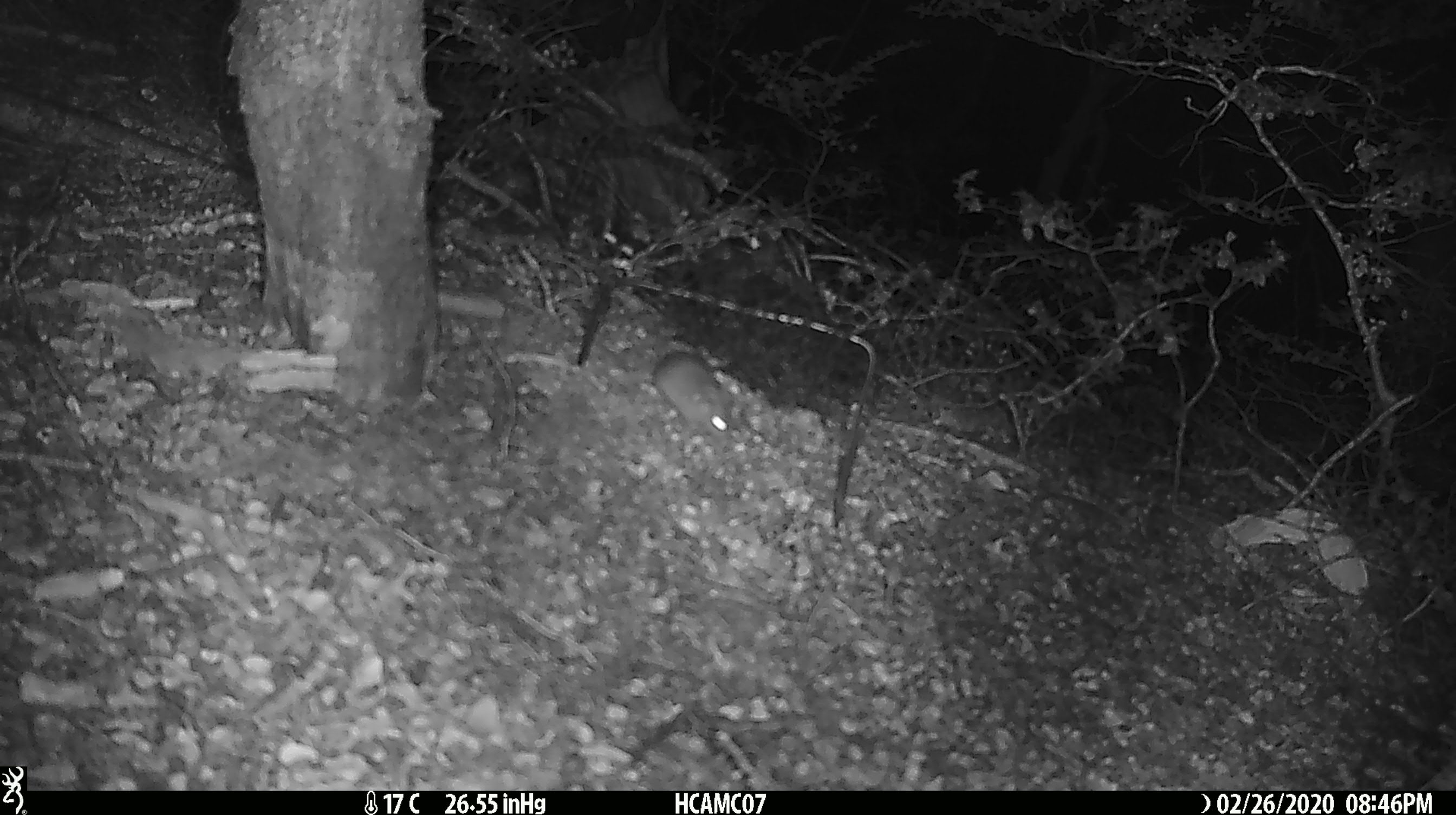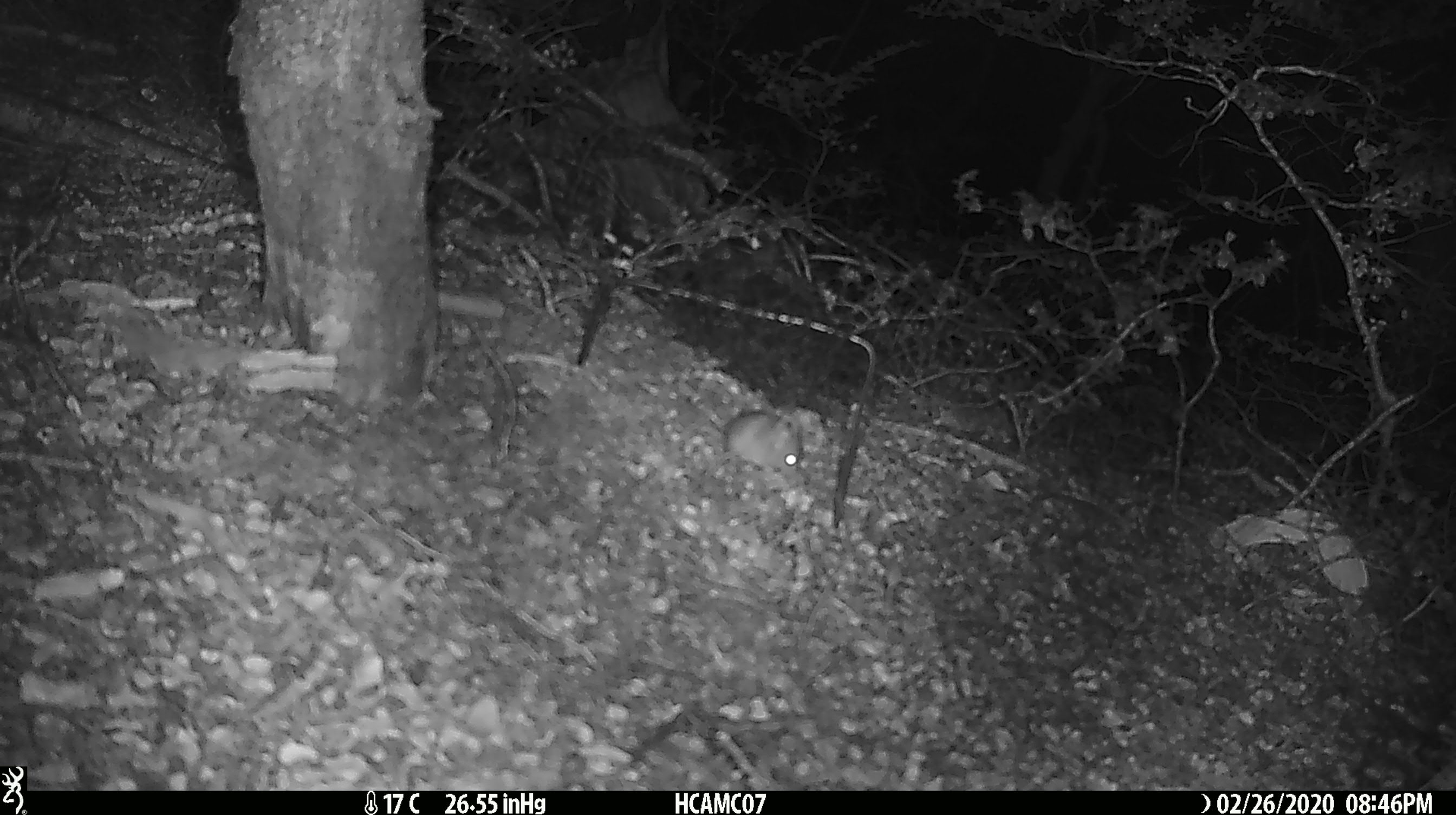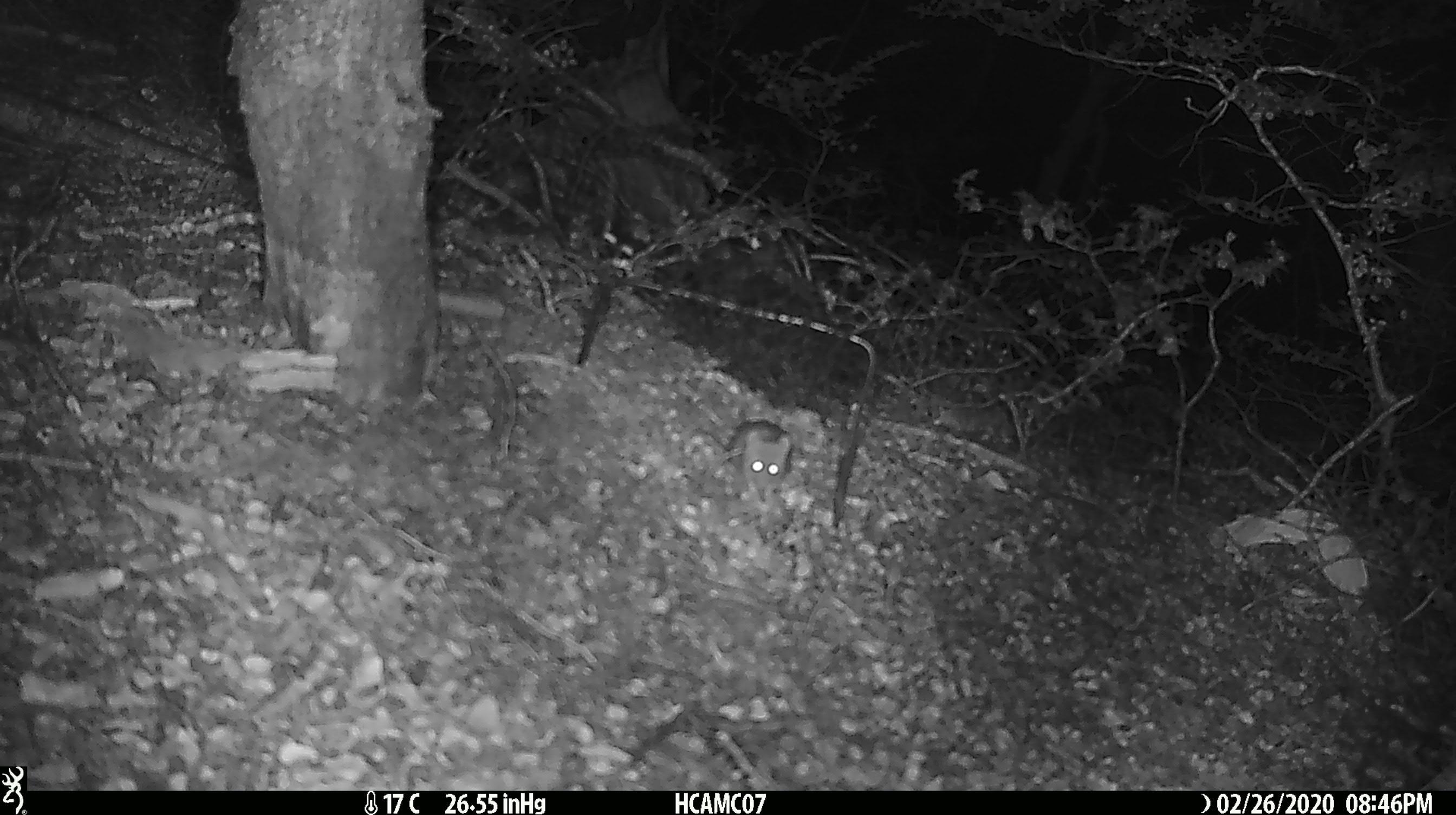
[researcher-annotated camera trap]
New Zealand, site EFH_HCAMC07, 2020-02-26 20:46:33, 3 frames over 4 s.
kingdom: Animalia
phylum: Chordata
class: Mammalia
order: Rodentia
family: Muridae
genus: Mus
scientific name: Mus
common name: mouse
Mouse (Mus).